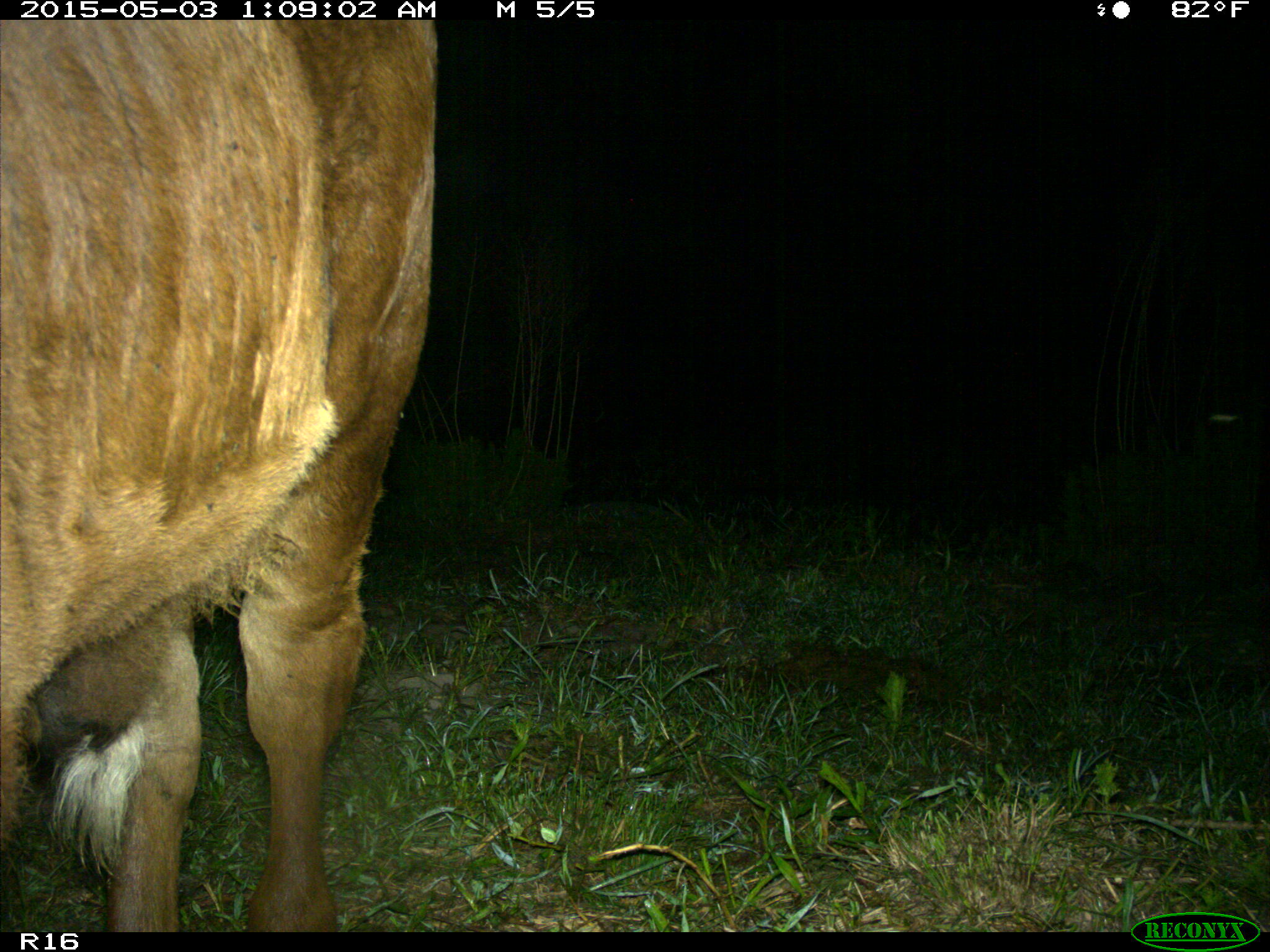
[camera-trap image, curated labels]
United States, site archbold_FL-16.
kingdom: Animalia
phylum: Chordata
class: Mammalia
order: Artiodactyla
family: Bovidae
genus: Bos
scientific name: Bos taurus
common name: domestic cow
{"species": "Bos taurus (domestic cow)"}